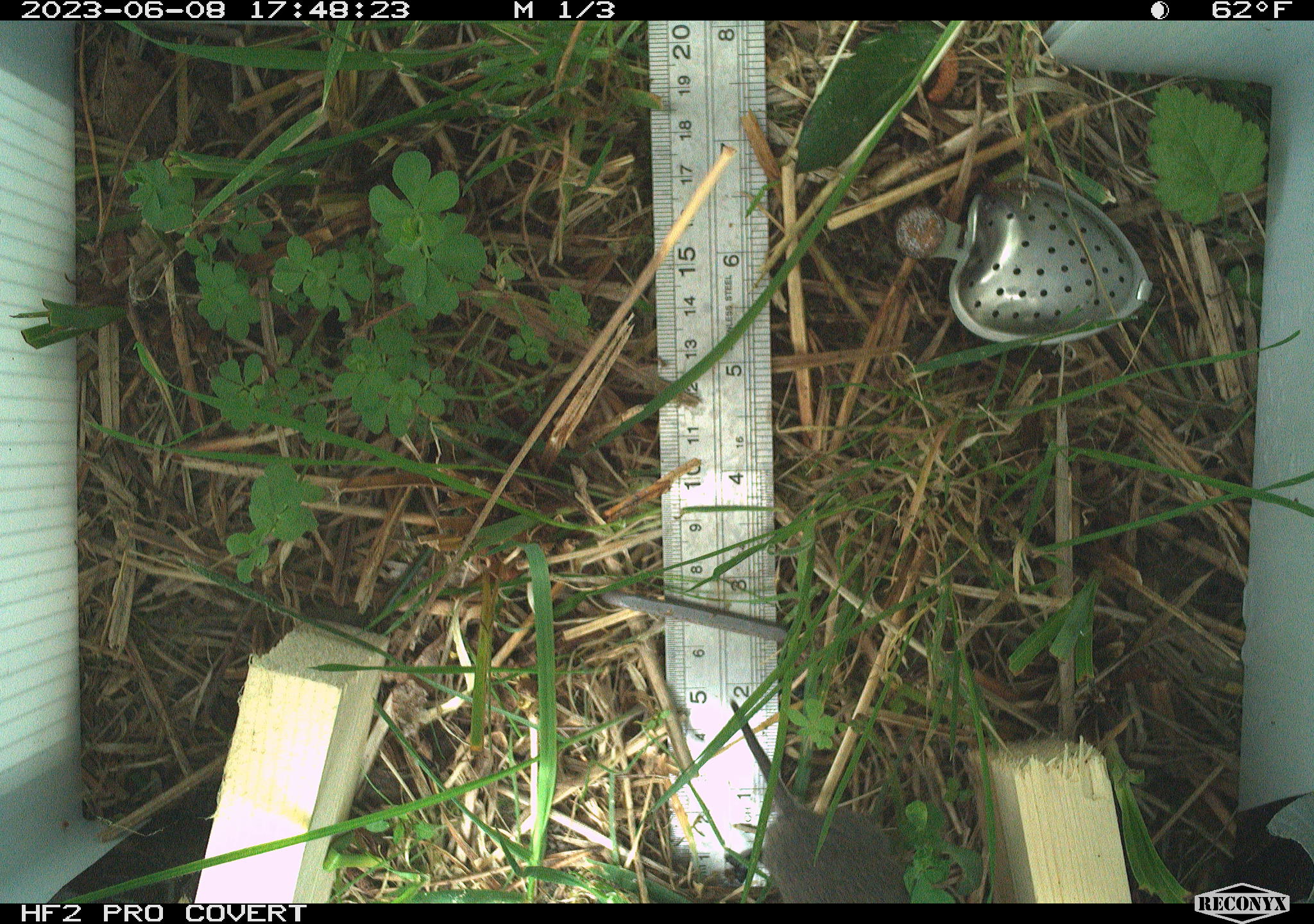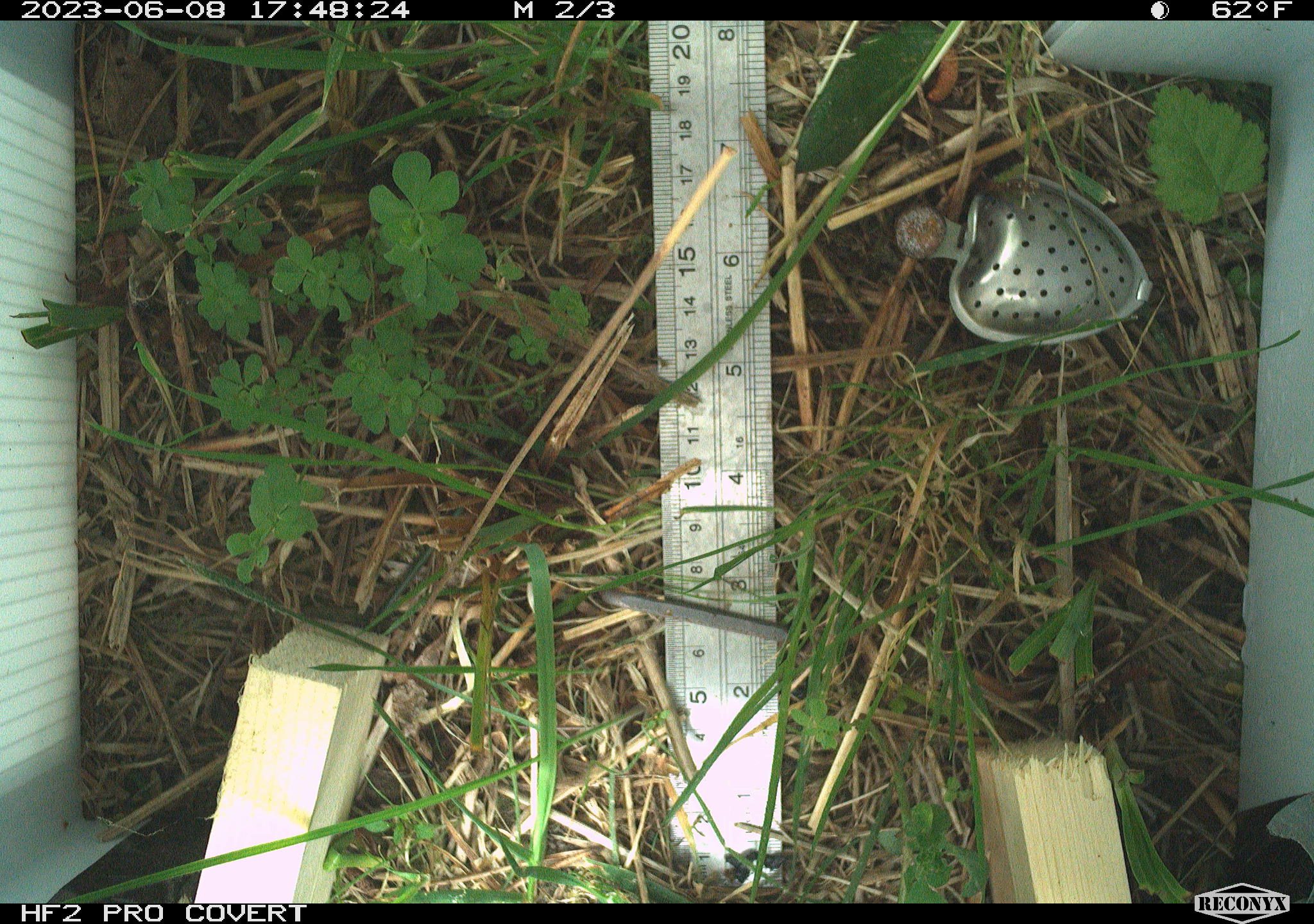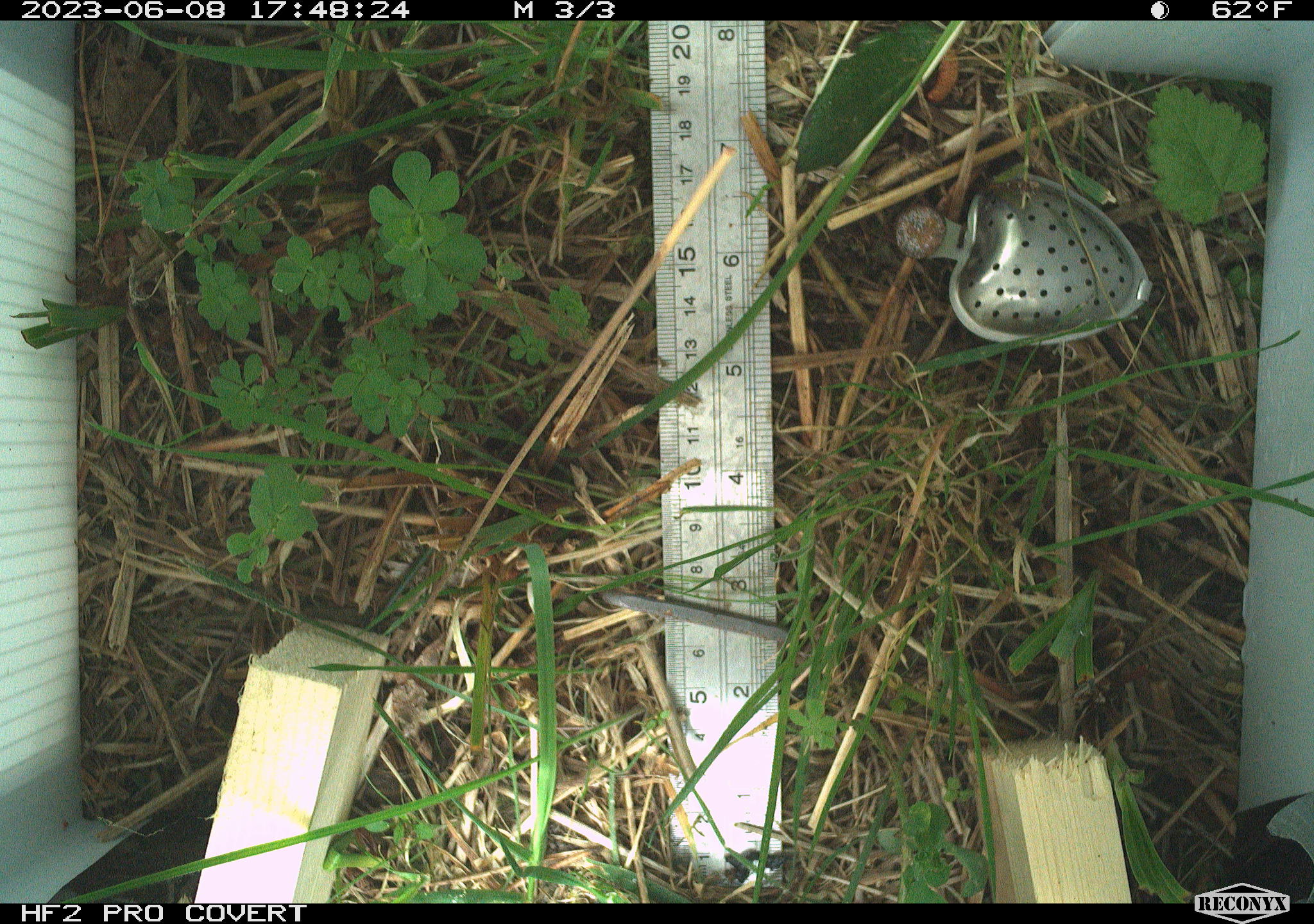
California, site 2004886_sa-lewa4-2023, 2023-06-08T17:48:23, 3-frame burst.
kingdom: Animalia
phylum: Chordata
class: Mammalia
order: Rodentia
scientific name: Rodentia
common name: rodent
Rodent (Rodentia).